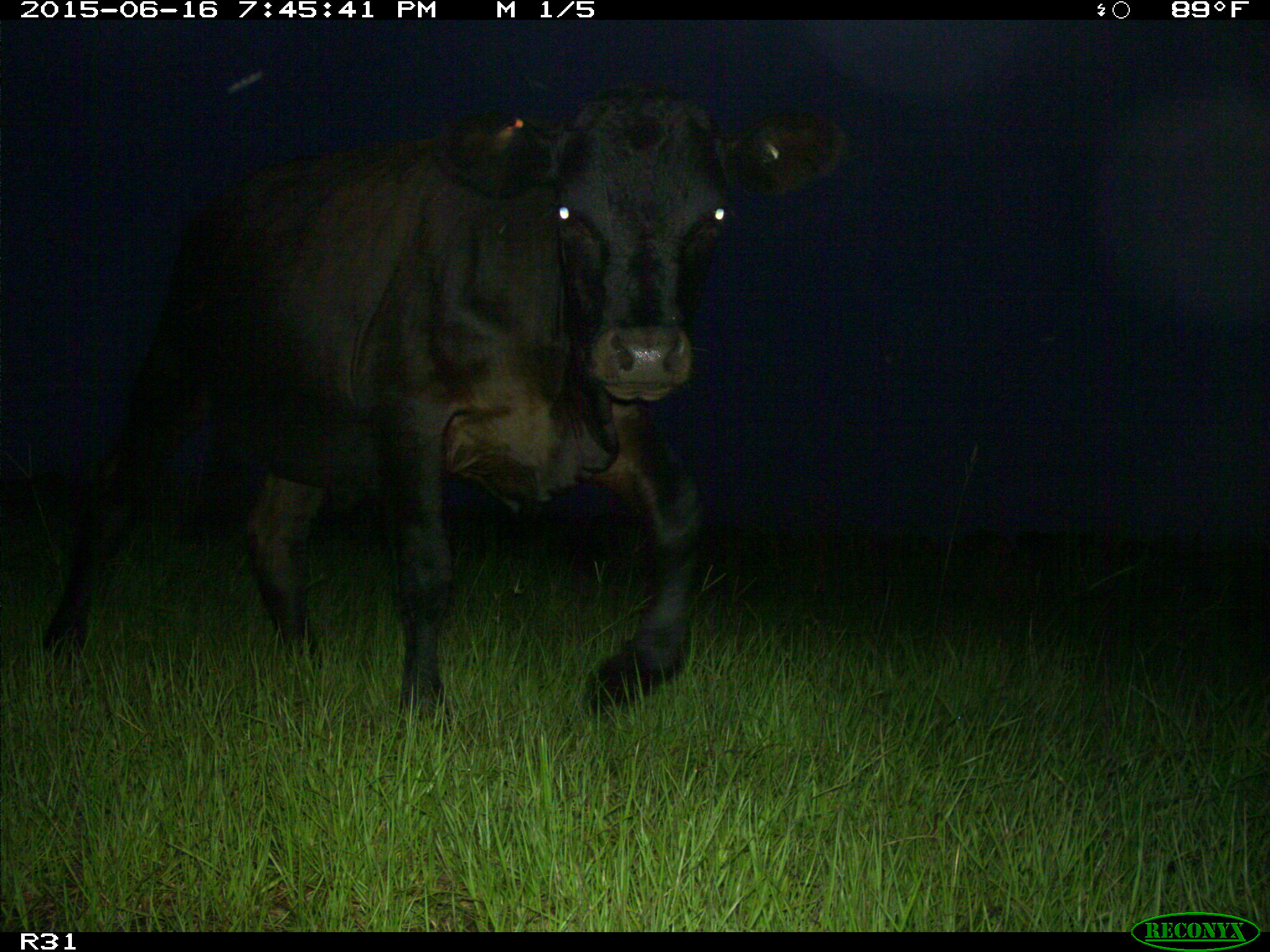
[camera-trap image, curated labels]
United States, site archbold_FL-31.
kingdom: Animalia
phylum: Chordata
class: Mammalia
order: Artiodactyla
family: Bovidae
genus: Bos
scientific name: Bos taurus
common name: domestic cow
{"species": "Bos taurus (domestic cow)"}